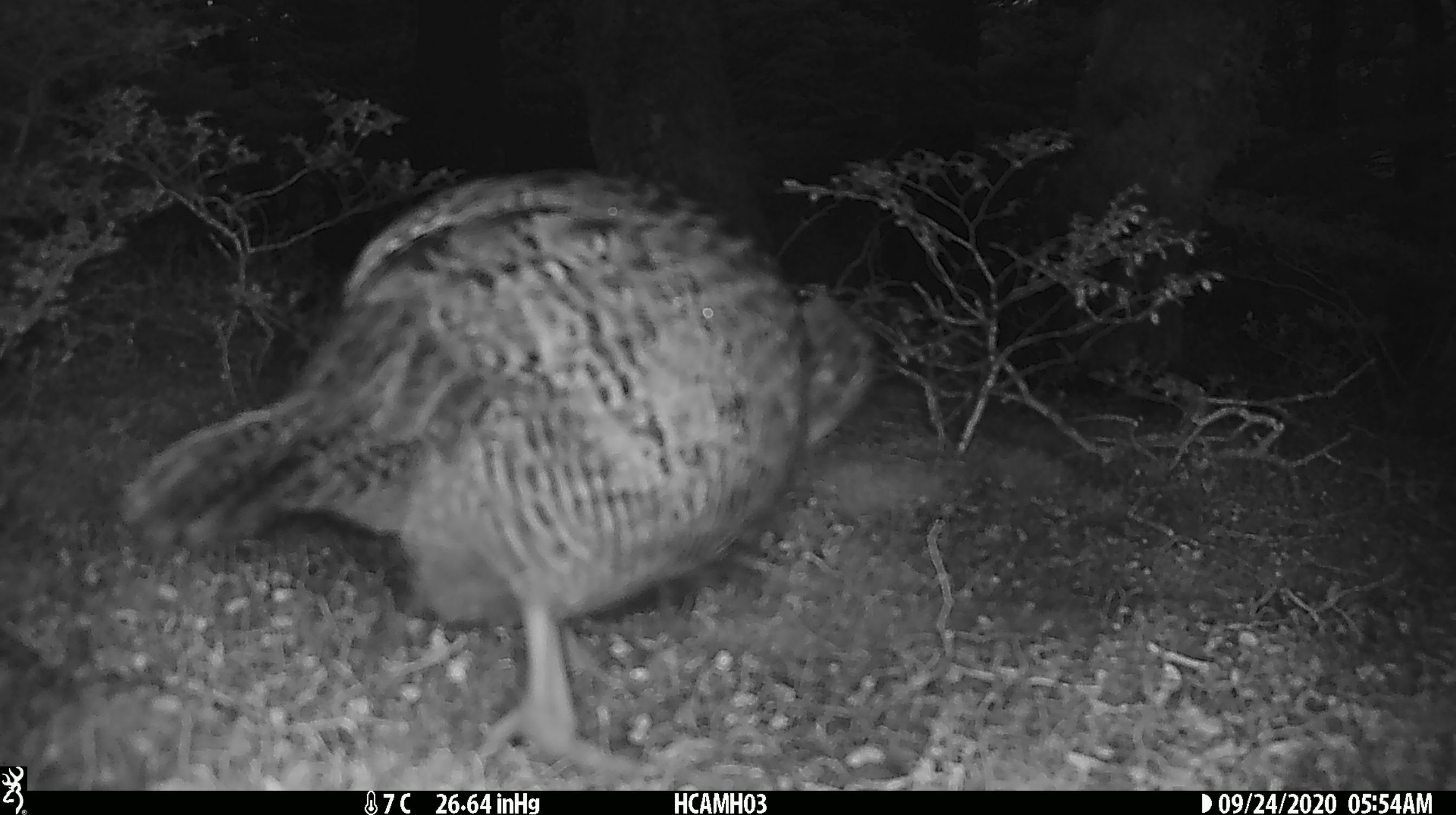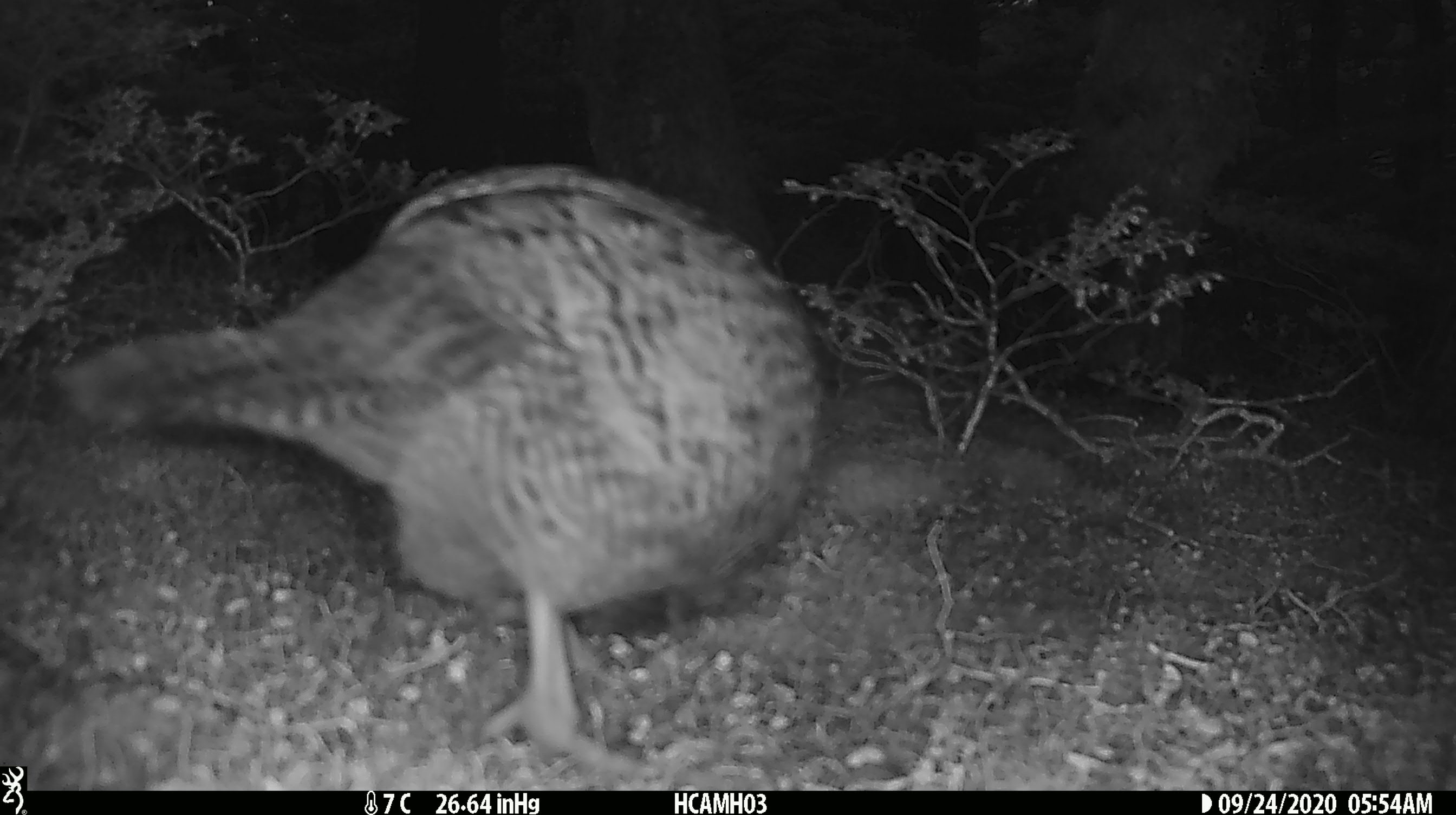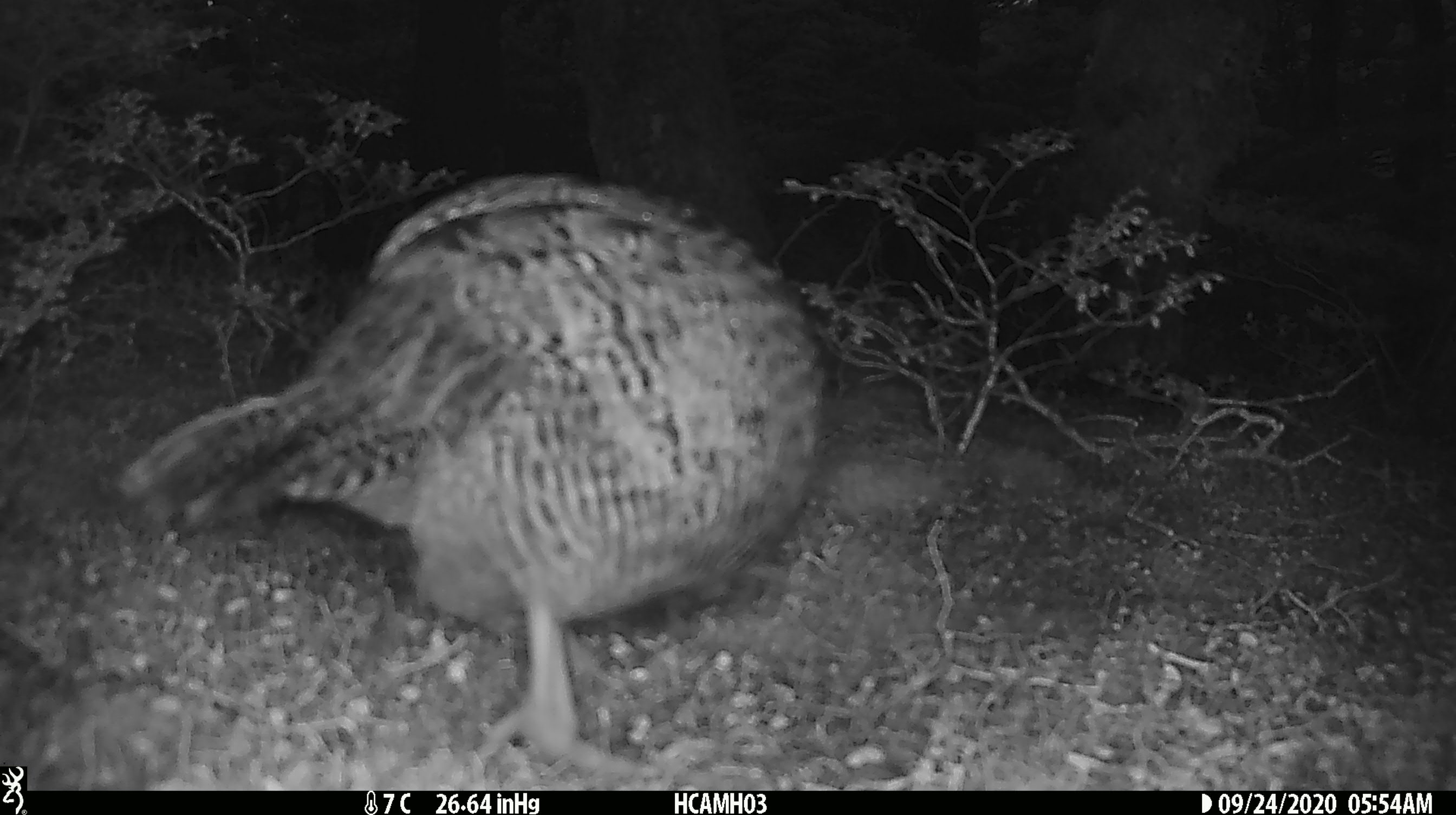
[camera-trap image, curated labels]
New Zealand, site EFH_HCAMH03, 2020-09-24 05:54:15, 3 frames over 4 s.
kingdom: Animalia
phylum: Chordata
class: Aves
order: Gruiformes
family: Rallidae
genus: Gallirallus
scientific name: Gallirallus australis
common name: weka